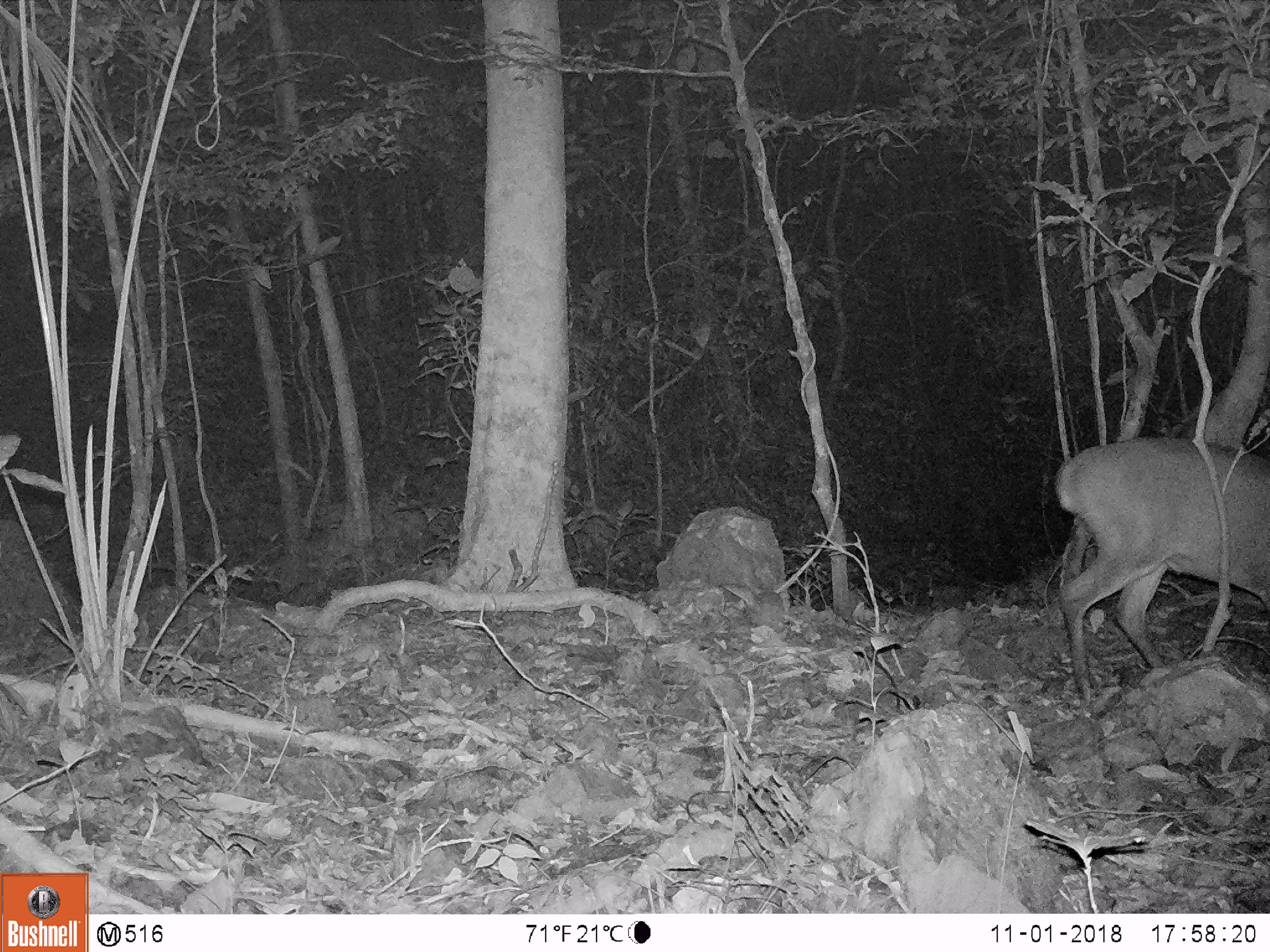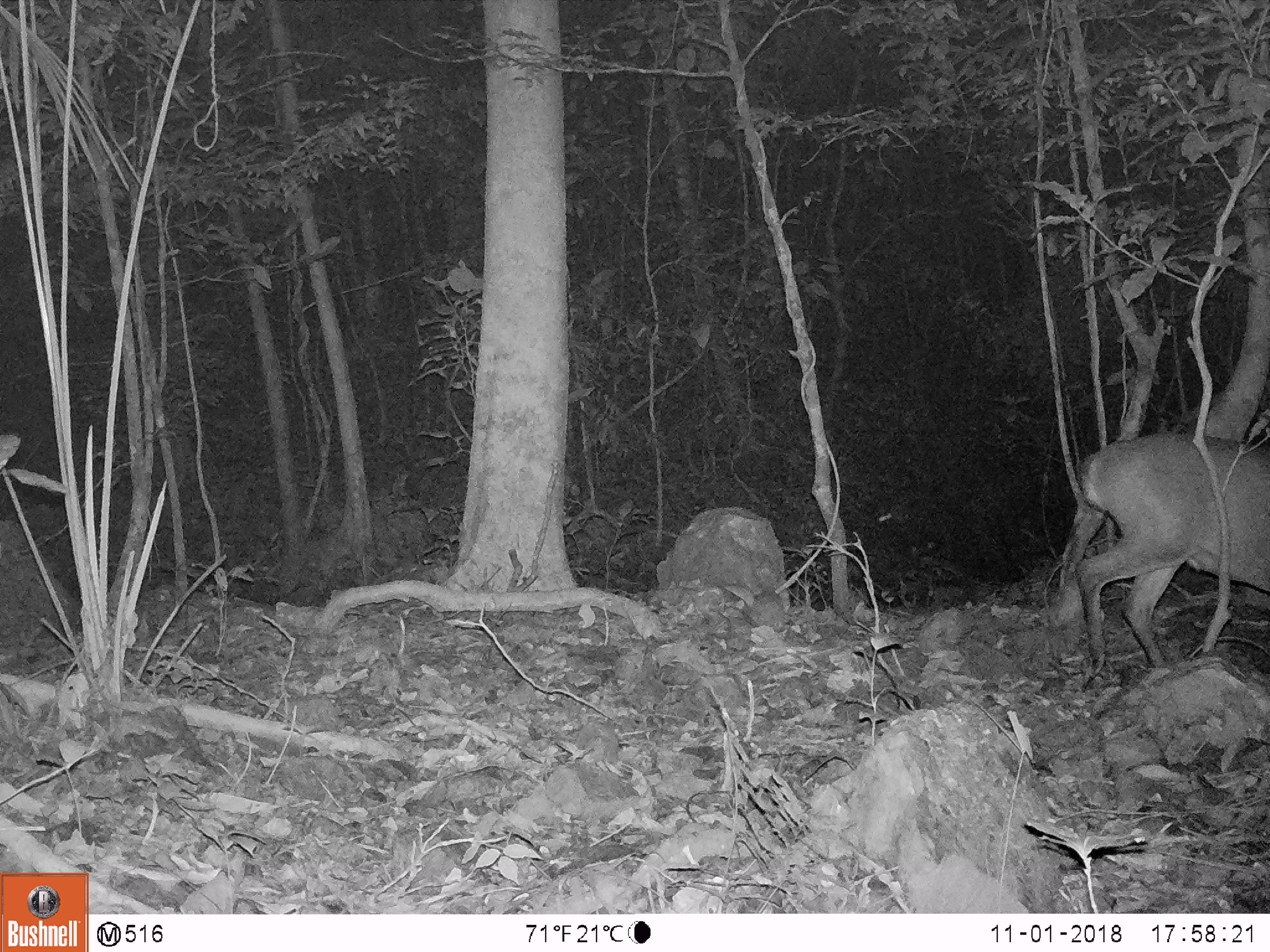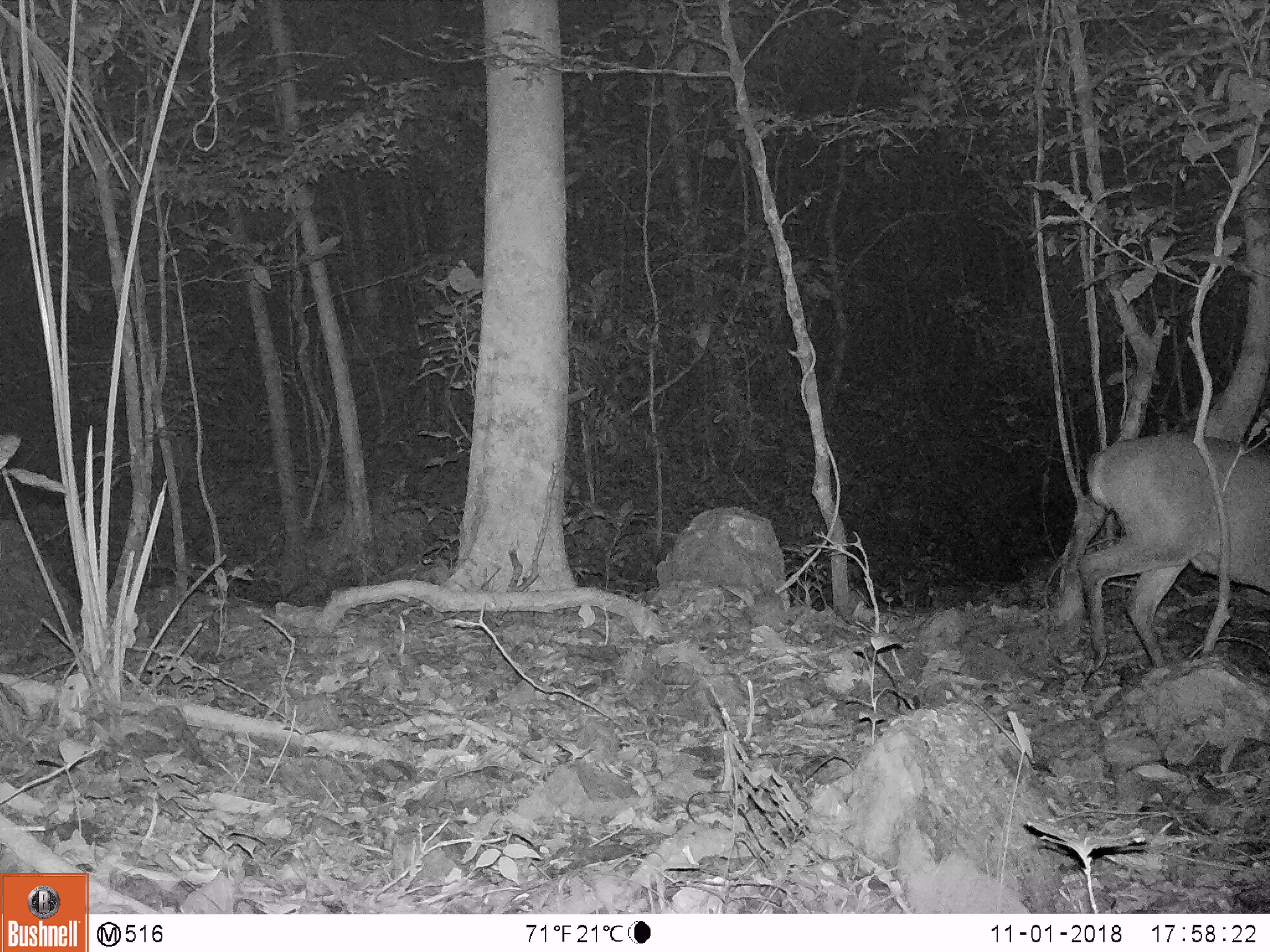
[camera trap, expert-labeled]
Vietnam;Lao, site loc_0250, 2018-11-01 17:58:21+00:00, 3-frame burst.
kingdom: Animalia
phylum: Chordata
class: Mammalia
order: Artiodactyla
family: Cervidae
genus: Muntiacus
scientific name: Muntiacus vuquangensis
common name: large-antlered muntjac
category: large antlered muntjac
Large antlered muntjac (large-antlered muntjac) (Muntiacus vuquangensis). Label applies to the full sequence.